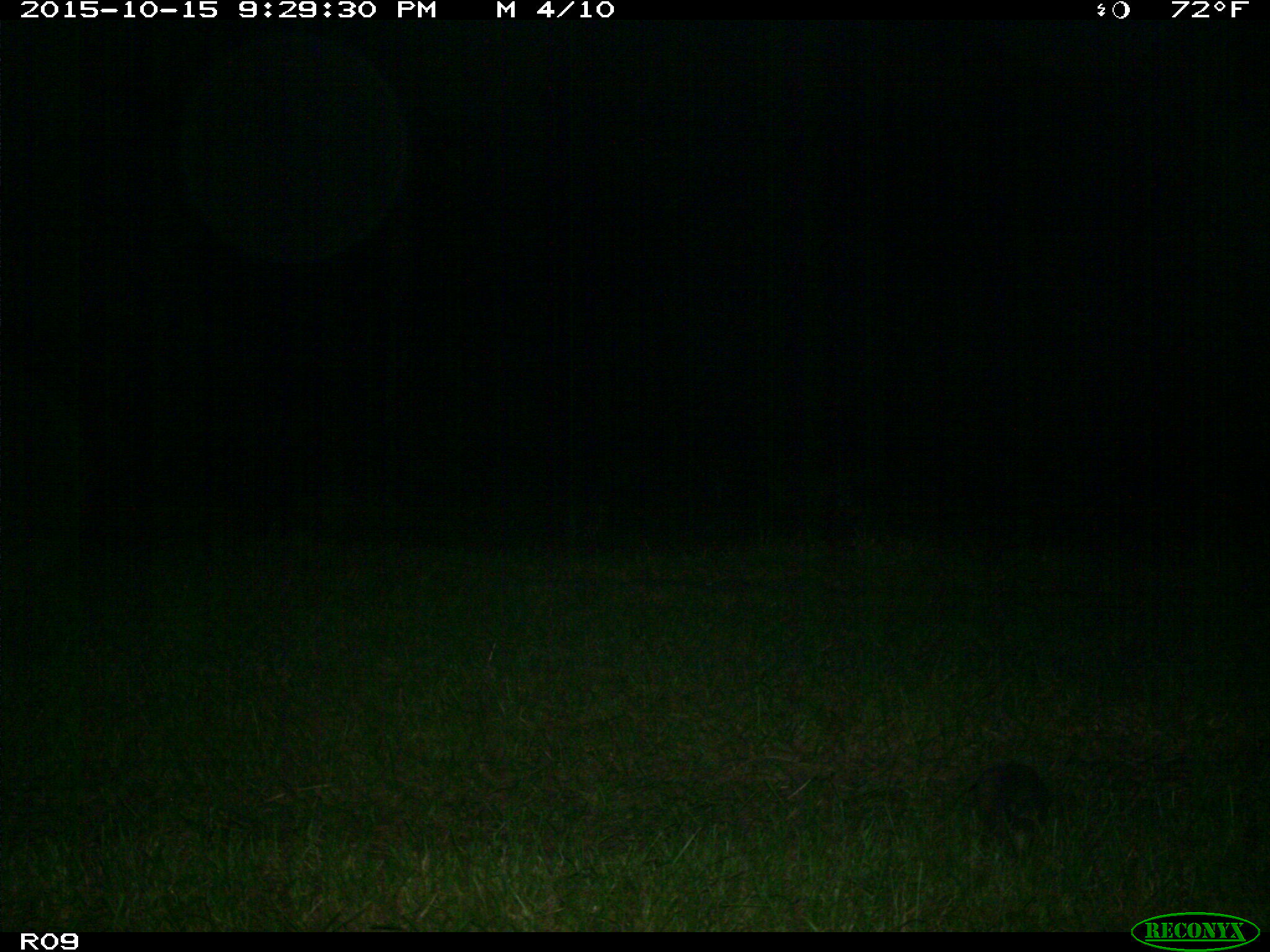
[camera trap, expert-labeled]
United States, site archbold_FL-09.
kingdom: Animalia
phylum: Chordata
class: Mammalia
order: Cingulata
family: Dasypodidae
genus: Dasypus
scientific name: Dasypus novemcinctus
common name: nine-banded armadillo